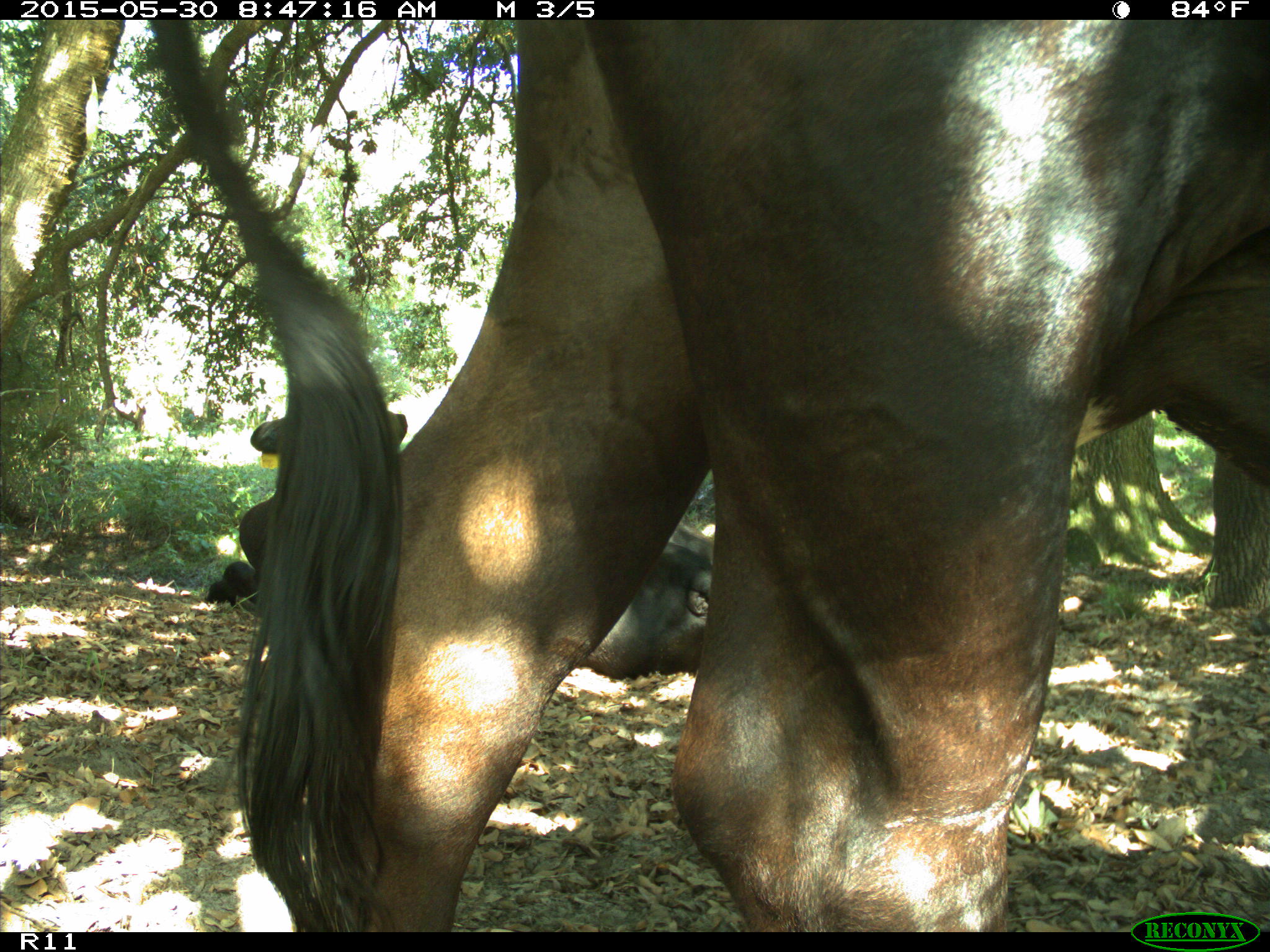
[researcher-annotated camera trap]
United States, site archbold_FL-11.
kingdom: Animalia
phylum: Chordata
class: Mammalia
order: Artiodactyla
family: Bovidae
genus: Bos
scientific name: Bos taurus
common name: domestic cow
Bos taurus (domestic cow).